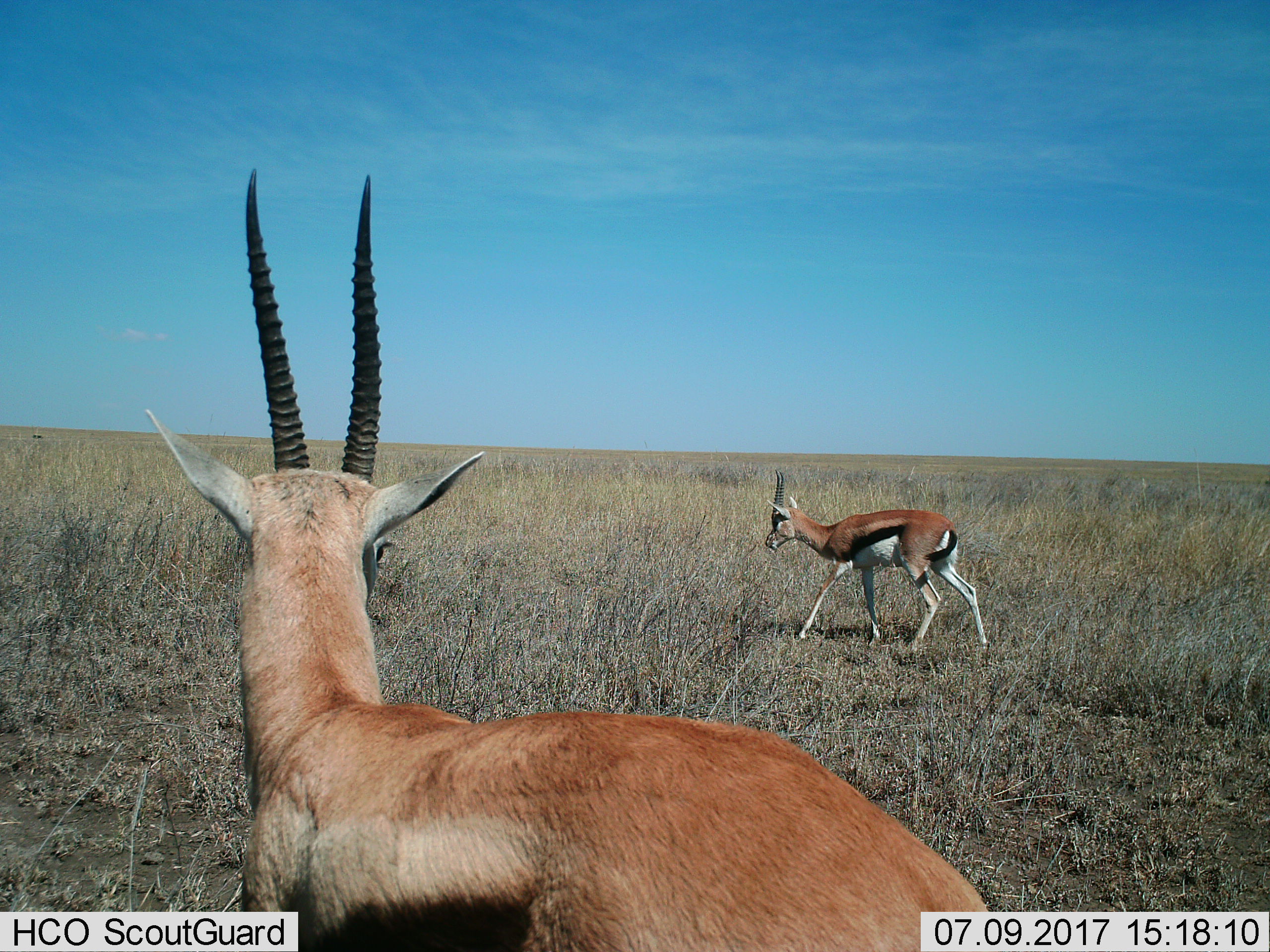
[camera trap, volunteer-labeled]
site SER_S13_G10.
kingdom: Animalia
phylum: Chordata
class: Mammalia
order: Artiodactyla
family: Bovidae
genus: Eudorcas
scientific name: Eudorcas thomsonii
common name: thomson's gazelle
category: gazellethomsons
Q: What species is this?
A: Gazellethomsons (thomson's gazelle) (Eudorcas thomsonii).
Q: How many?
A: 2.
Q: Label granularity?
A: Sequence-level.